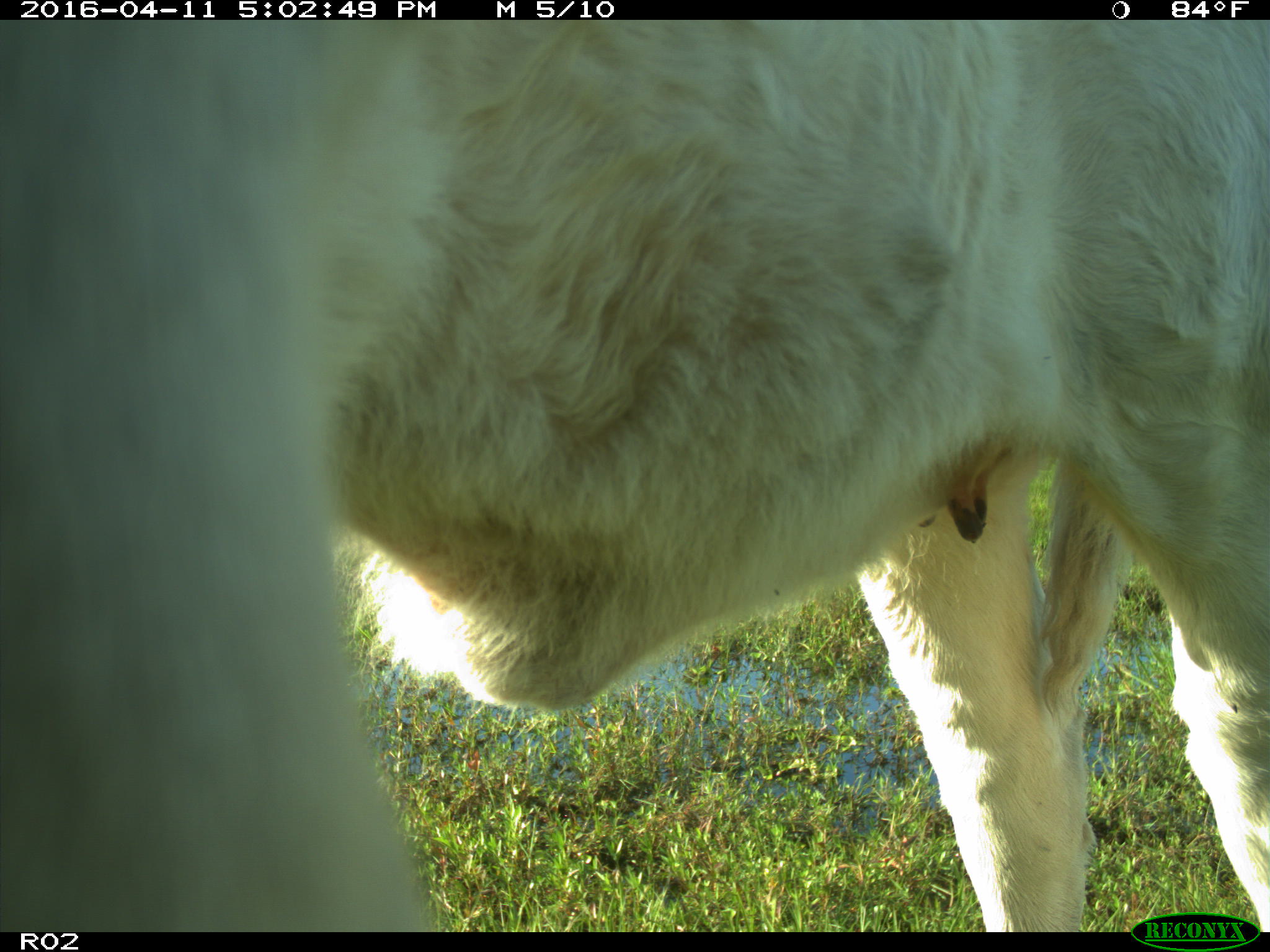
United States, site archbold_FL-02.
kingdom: Animalia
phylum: Chordata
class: Mammalia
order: Artiodactyla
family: Bovidae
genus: Bos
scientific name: Bos taurus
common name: domestic cow